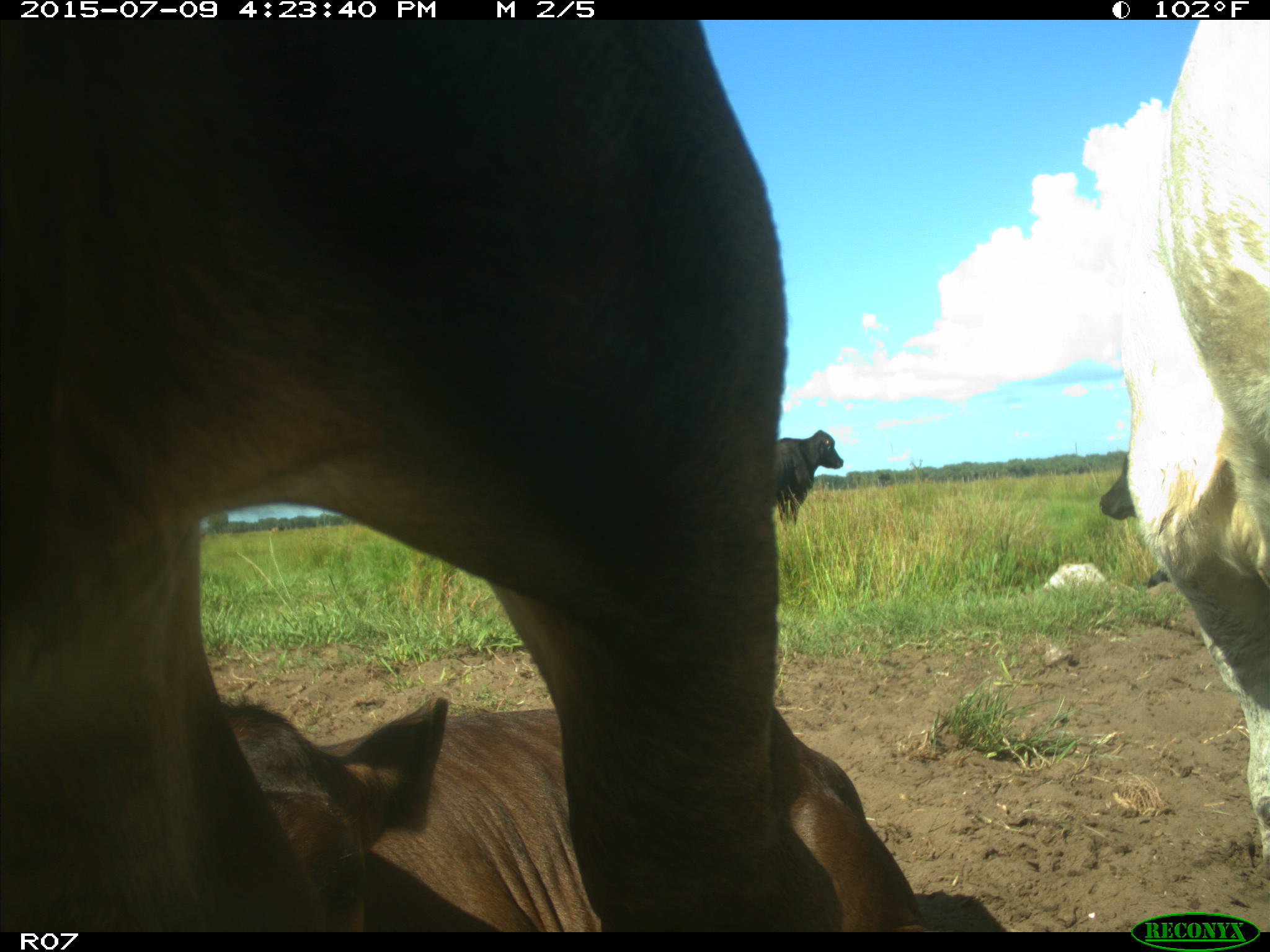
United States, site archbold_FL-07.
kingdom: Animalia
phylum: Chordata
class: Mammalia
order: Artiodactyla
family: Bovidae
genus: Bos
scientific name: Bos taurus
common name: domestic cow